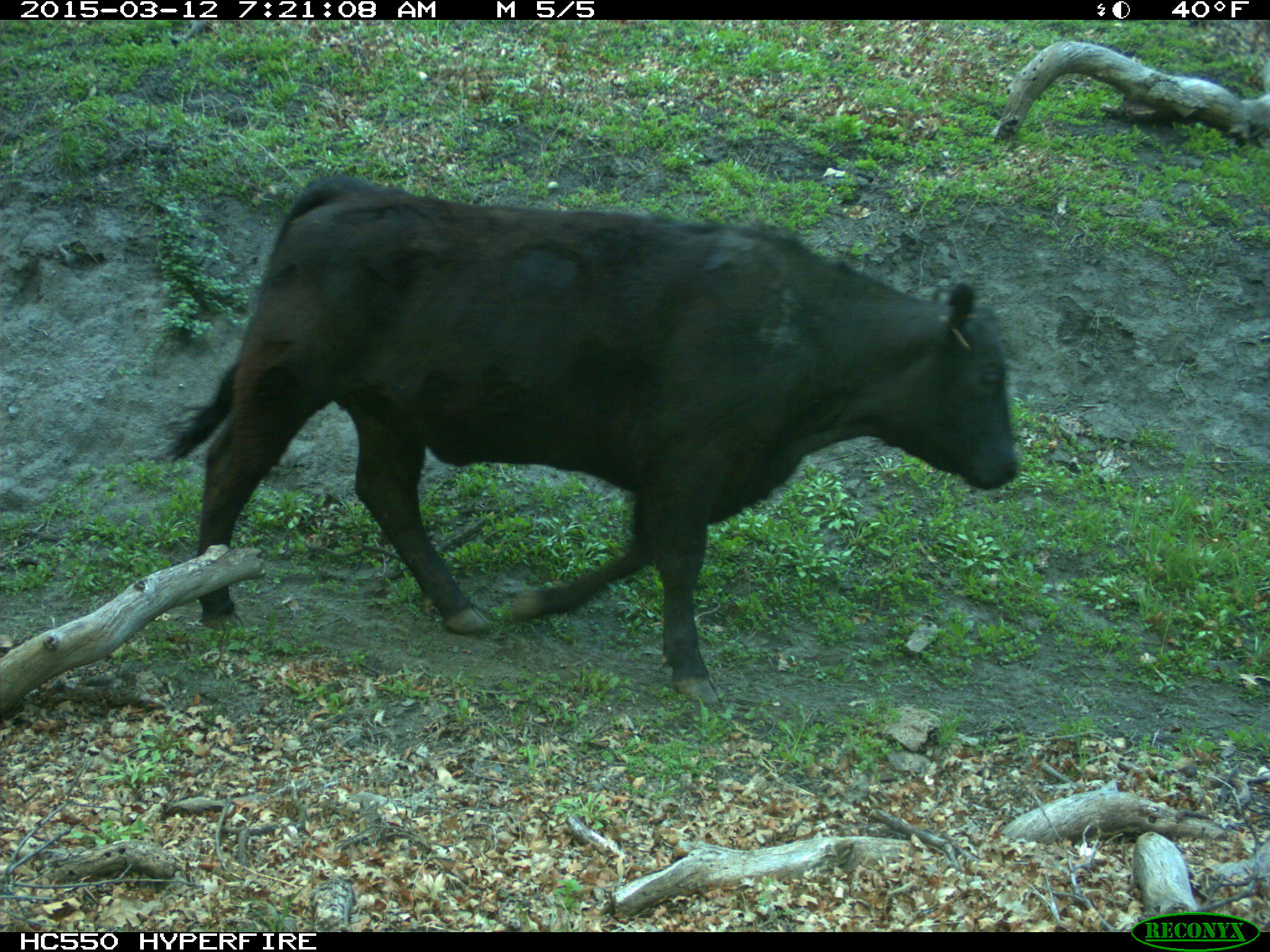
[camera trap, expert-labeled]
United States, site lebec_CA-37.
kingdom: Animalia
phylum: Chordata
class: Mammalia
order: Artiodactyla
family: Bovidae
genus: Bos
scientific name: Bos taurus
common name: domestic cow